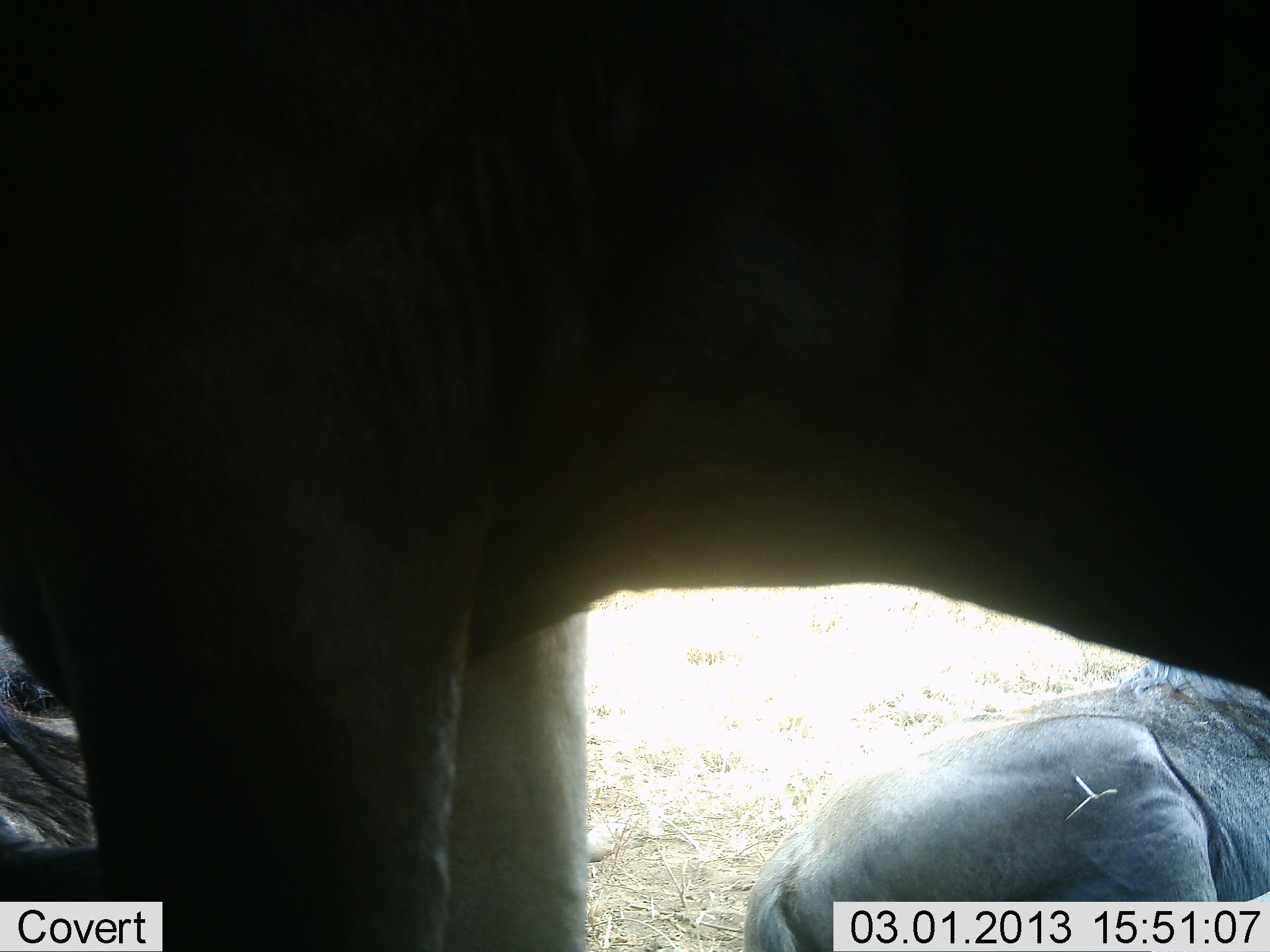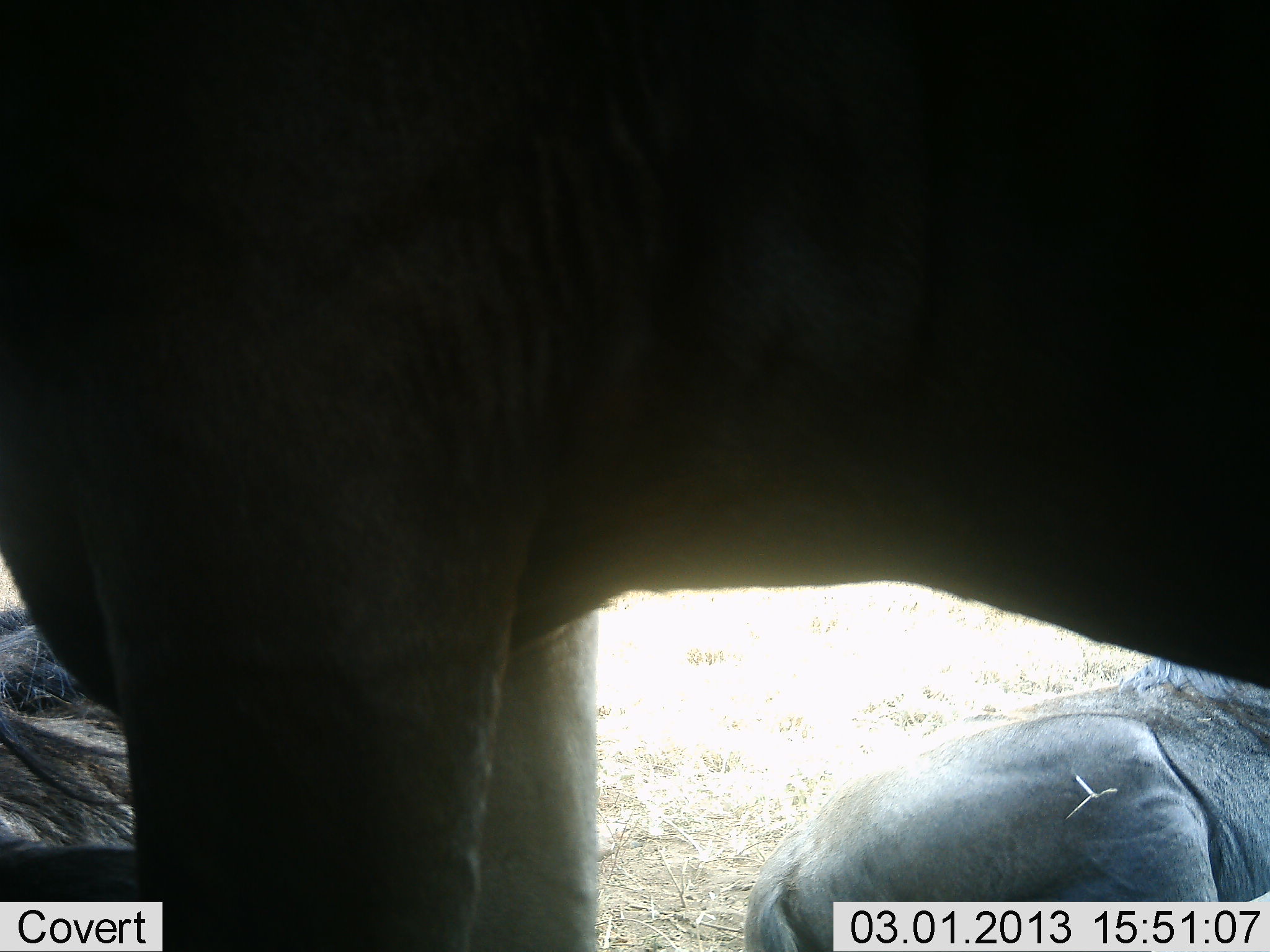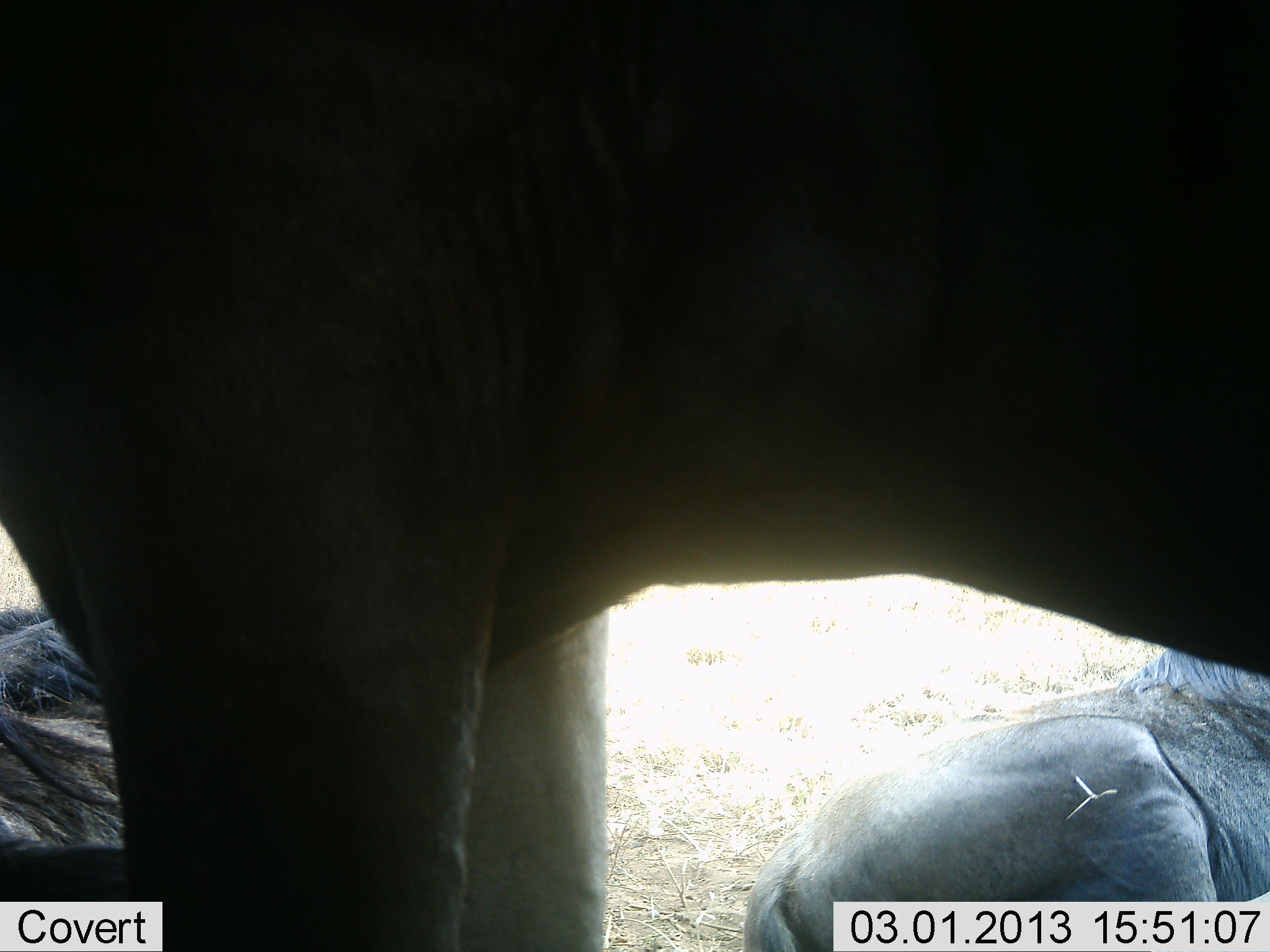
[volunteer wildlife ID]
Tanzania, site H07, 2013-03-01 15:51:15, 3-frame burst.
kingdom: Animalia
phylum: Chordata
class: Mammalia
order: Artiodactyla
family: Bovidae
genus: Connochaetes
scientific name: Connochaetes taurinus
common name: blue wildebeest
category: wildebeest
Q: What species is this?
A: Wildebeest (blue wildebeest) (Connochaetes taurinus).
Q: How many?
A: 3.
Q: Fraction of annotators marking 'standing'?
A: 92%.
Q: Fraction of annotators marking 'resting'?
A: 92%.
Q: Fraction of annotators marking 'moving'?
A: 0%.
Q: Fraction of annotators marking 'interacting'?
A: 0%.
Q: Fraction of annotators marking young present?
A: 0%.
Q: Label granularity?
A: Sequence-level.